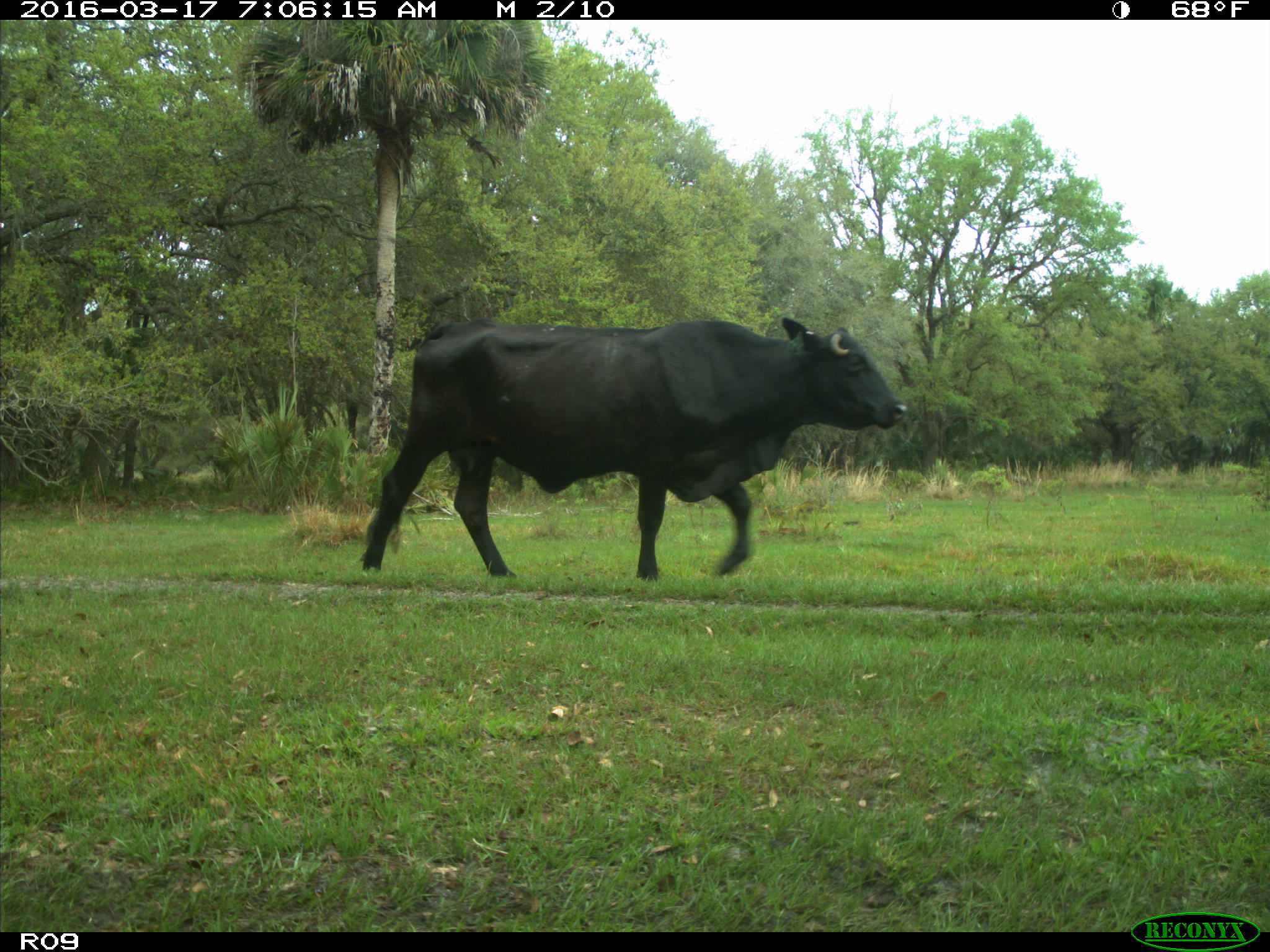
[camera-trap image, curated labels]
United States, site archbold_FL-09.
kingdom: Animalia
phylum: Chordata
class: Mammalia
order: Artiodactyla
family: Bovidae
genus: Bos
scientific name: Bos taurus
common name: domestic cow